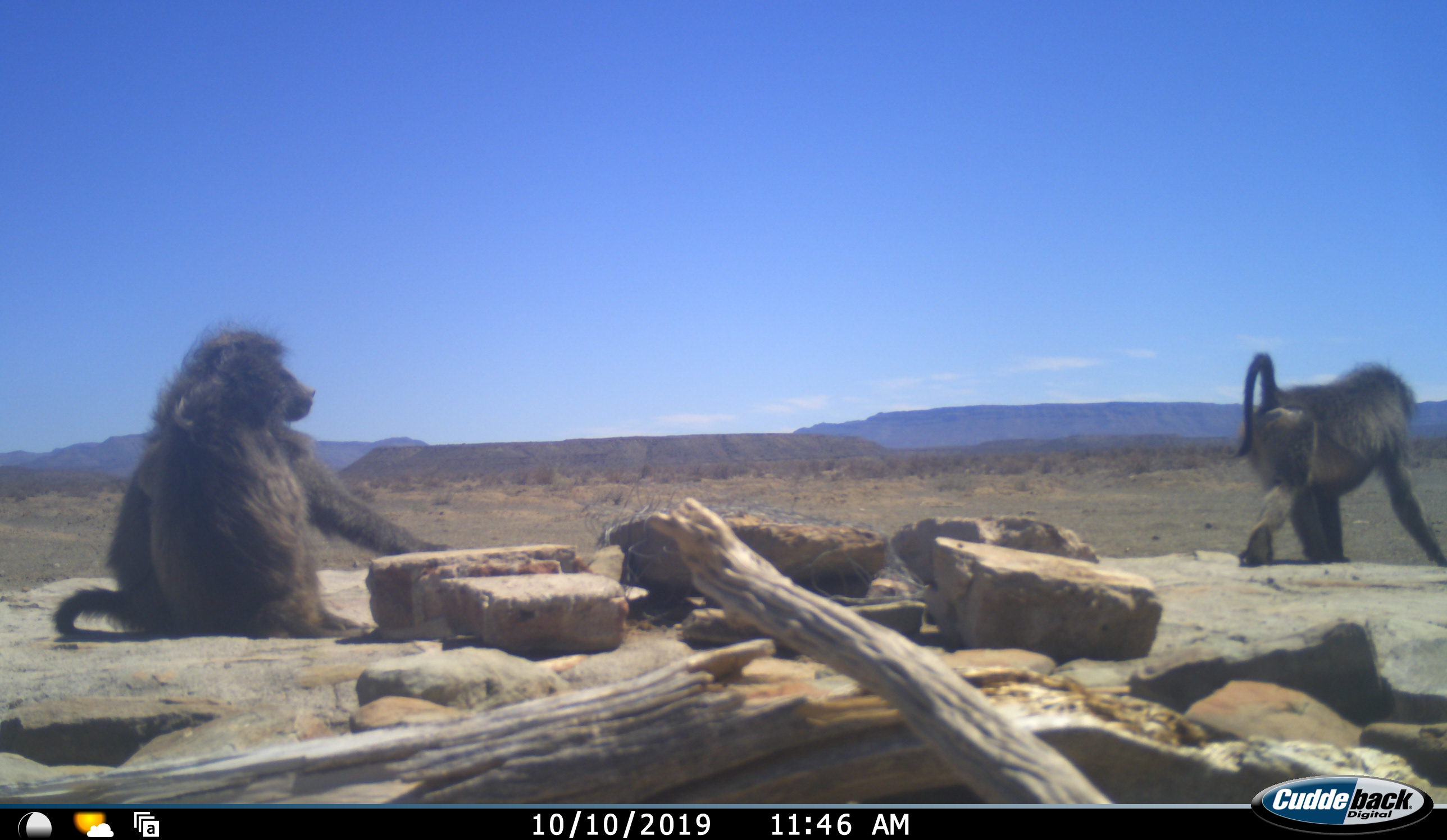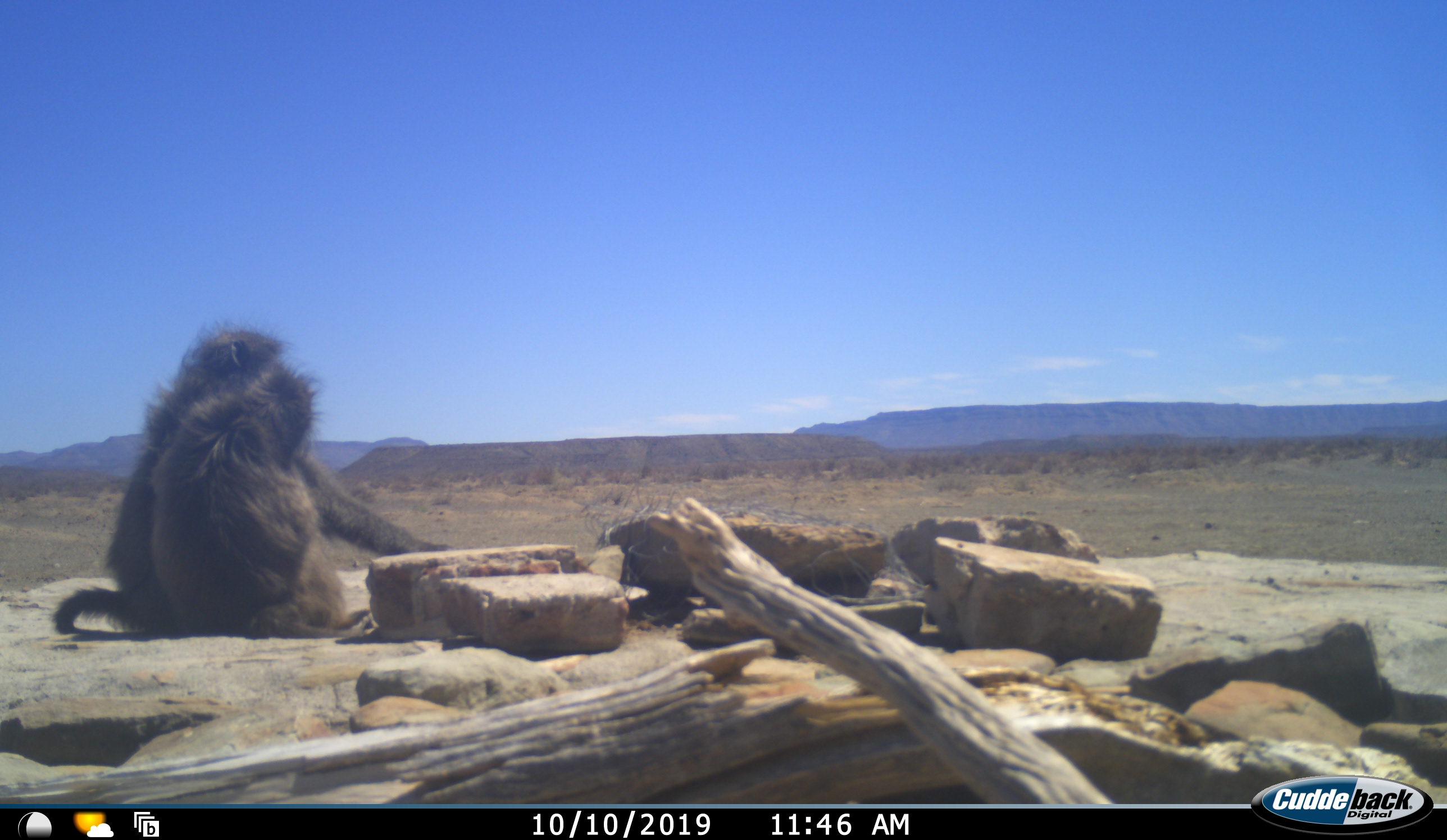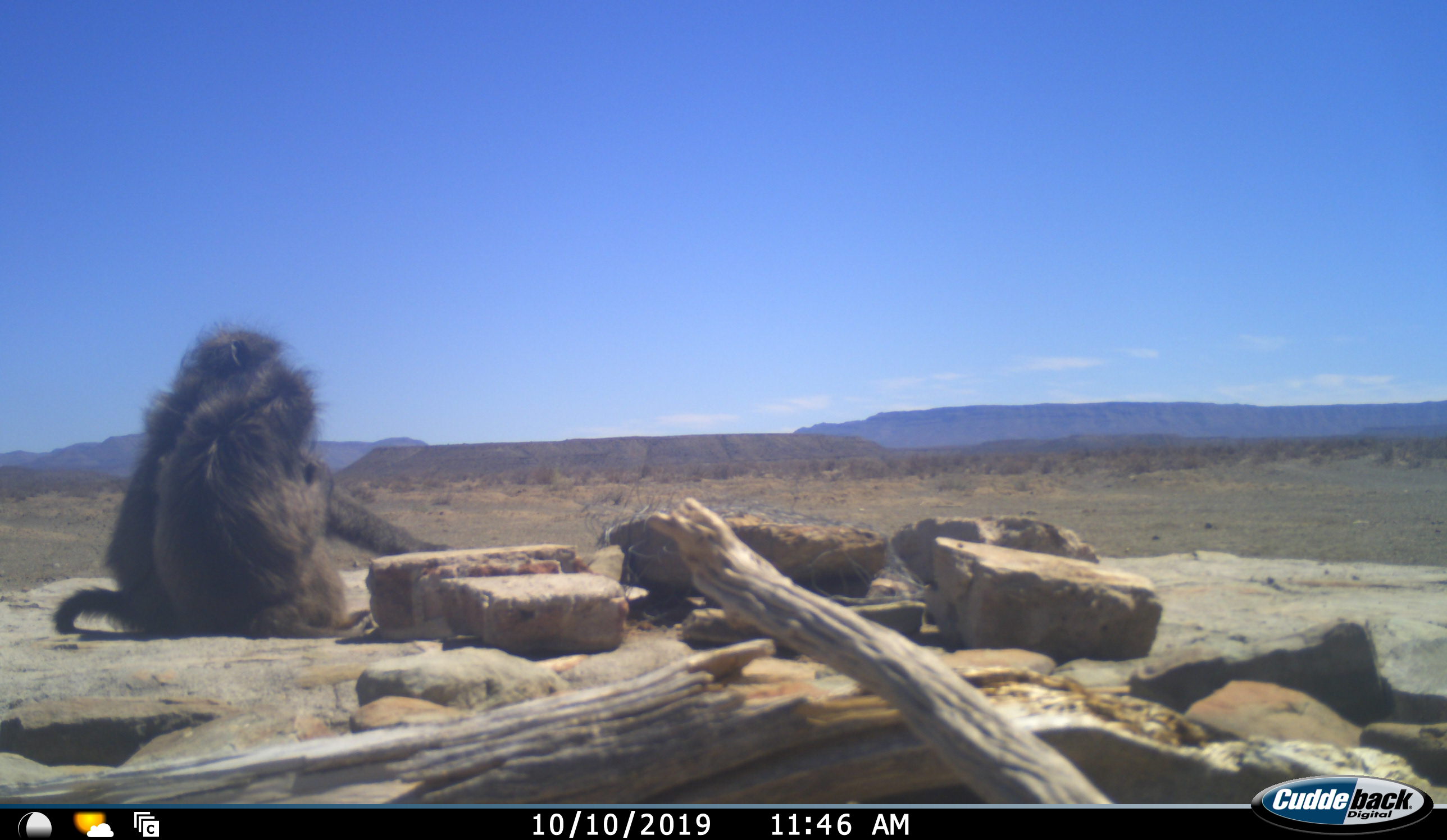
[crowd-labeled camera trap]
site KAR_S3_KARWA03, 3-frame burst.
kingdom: Animalia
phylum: Chordata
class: Mammalia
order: Primates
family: Cercopithecidae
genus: Papio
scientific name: Papio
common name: baboon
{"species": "baboon (Papio)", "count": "3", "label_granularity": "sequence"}